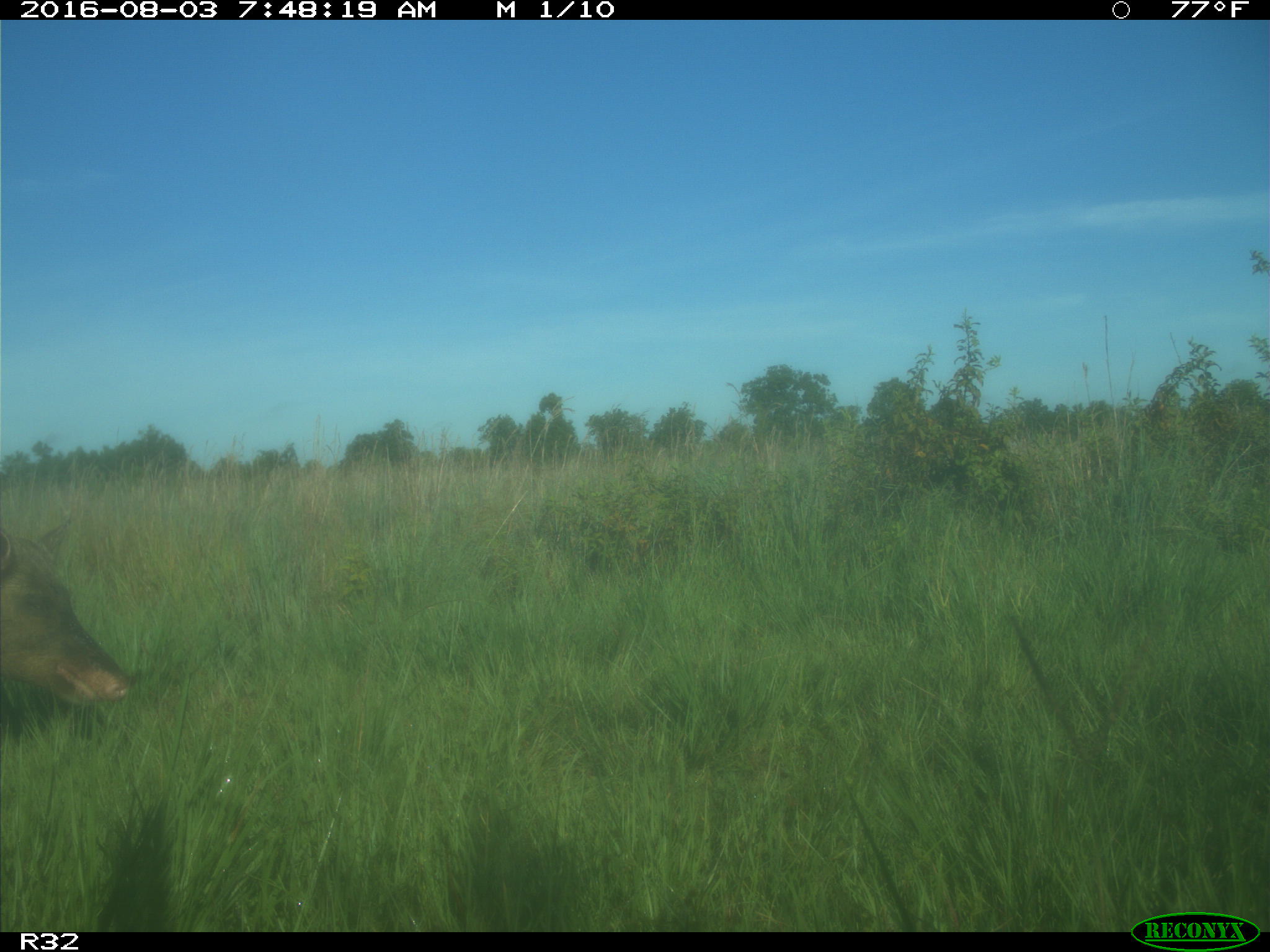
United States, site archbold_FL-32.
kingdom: Animalia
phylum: Chordata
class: Mammalia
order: Artiodactyla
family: Suidae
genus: Sus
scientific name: Sus scrofa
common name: wild boar